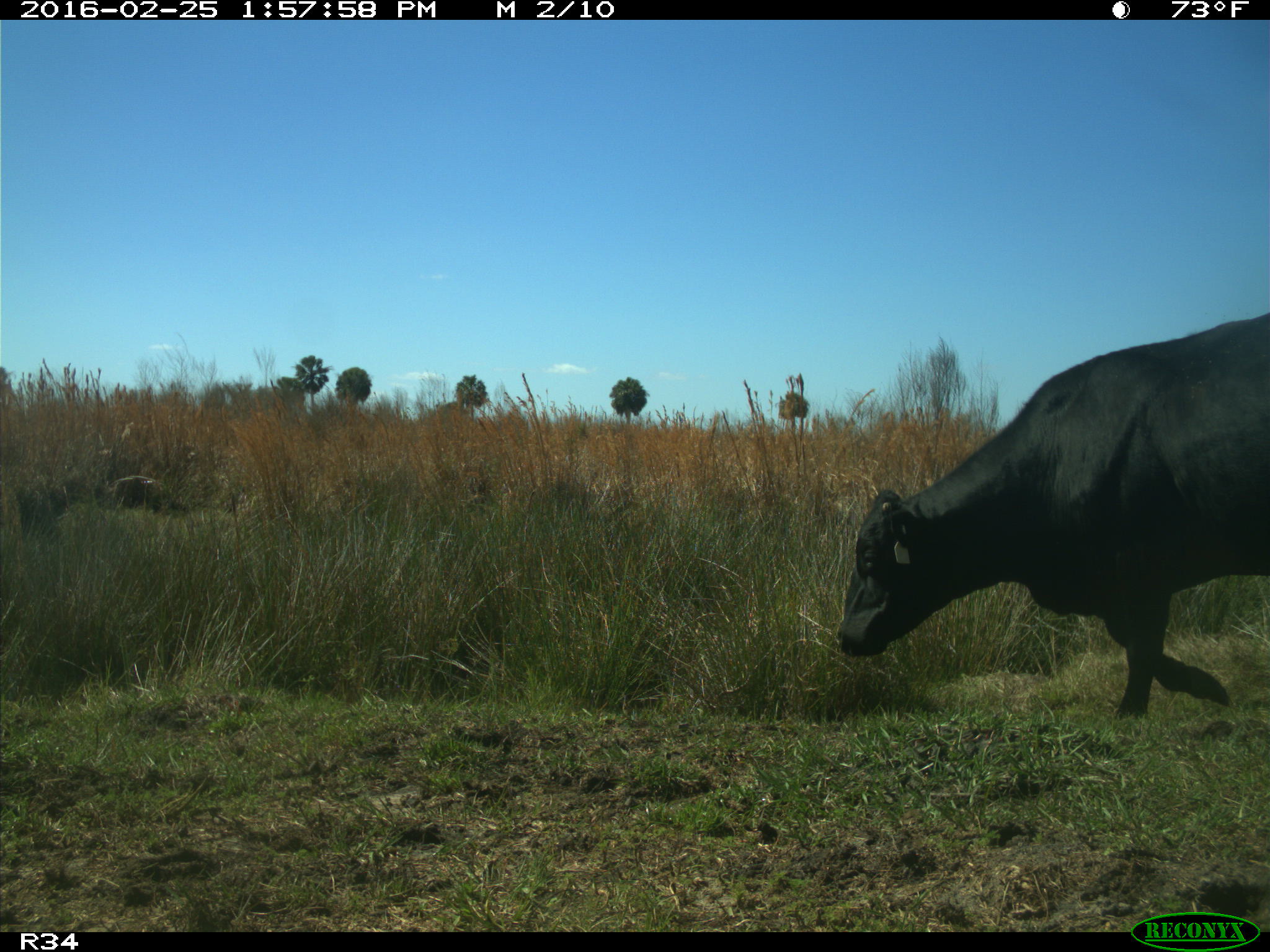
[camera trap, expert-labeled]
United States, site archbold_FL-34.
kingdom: Animalia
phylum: Chordata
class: Mammalia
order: Artiodactyla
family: Bovidae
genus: Bos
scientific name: Bos taurus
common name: domestic cow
Bos taurus (domestic cow).